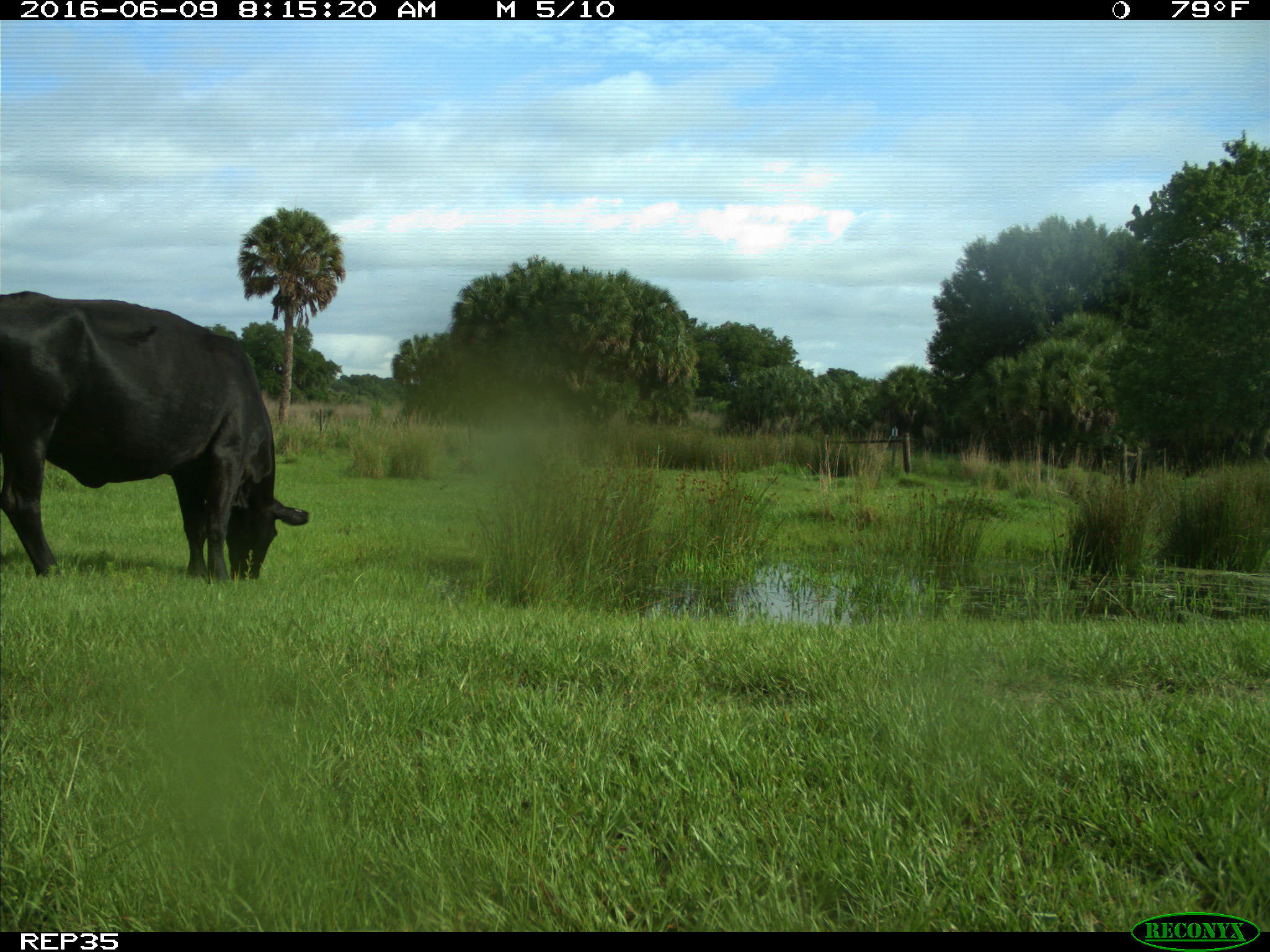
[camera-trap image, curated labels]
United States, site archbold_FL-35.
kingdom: Animalia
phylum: Chordata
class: Mammalia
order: Artiodactyla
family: Bovidae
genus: Bos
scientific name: Bos taurus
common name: domestic cow